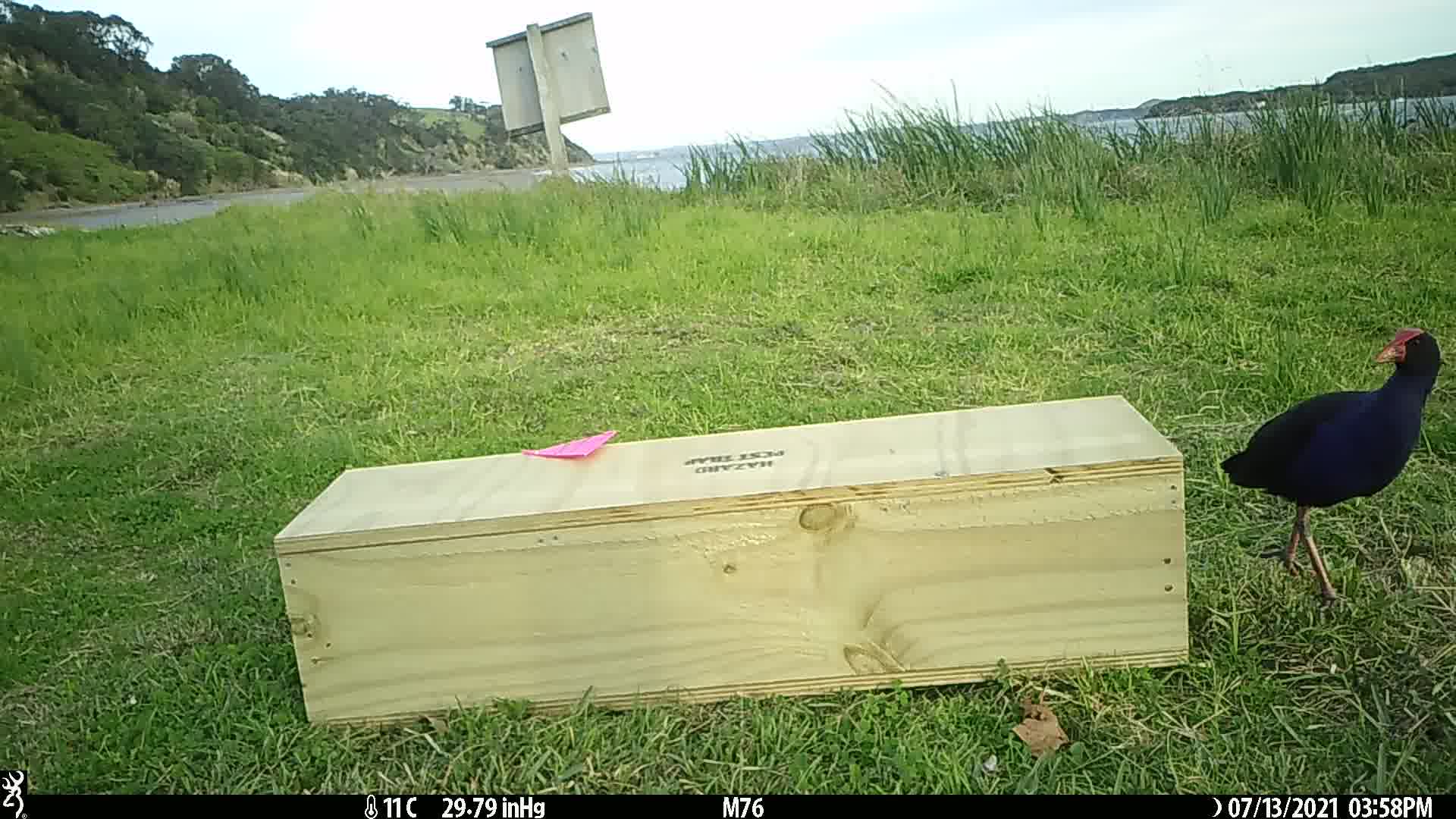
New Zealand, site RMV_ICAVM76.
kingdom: Animalia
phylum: Chordata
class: Aves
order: Gruiformes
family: Rallidae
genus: Porphyrio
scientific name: Porphyrio melanotus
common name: australasian swamphen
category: pukeko